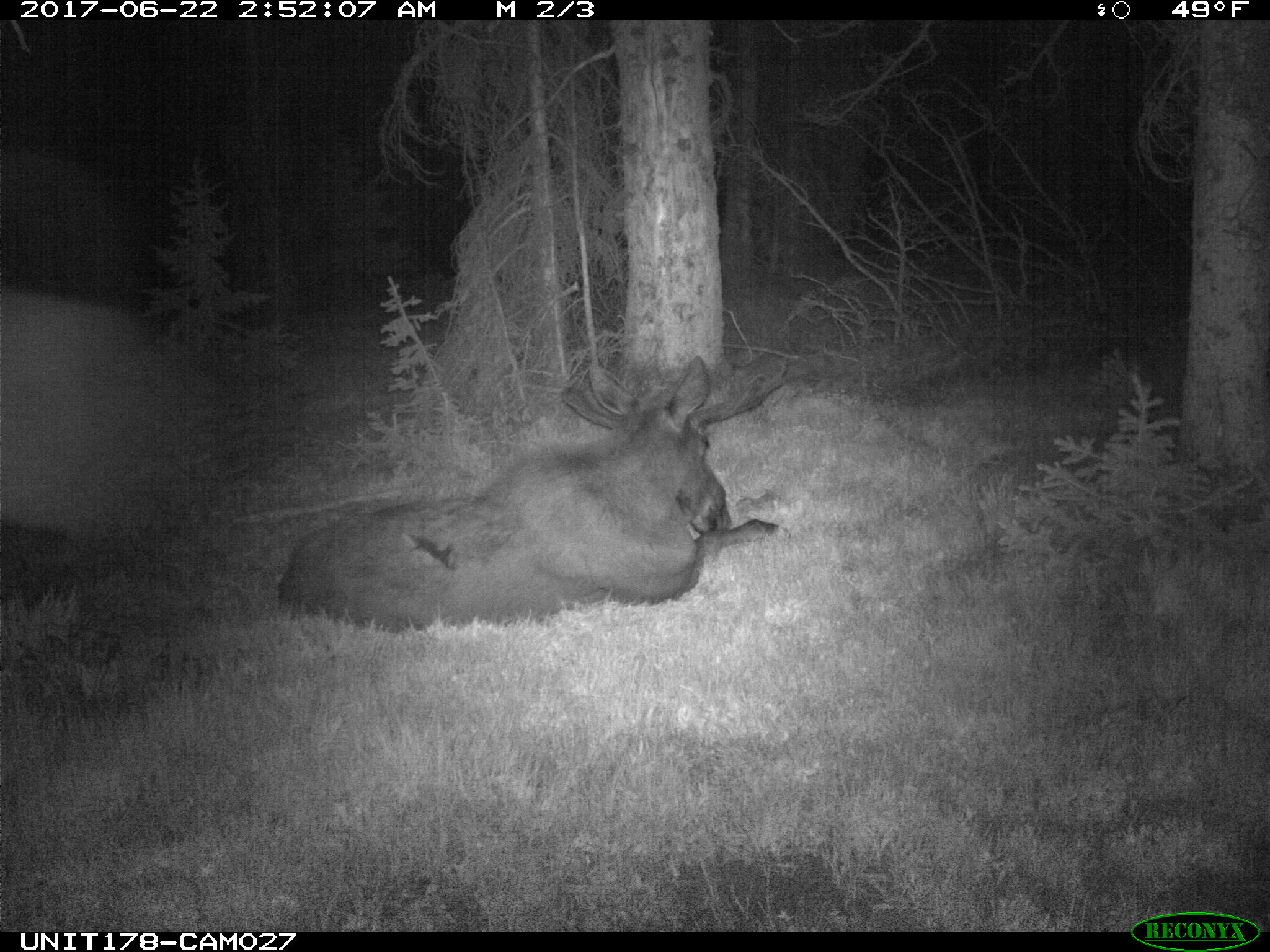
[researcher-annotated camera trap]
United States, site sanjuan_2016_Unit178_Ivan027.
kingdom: Animalia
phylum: Chordata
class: Mammalia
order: Artiodactyla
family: Cervidae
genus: Alces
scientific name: Alces alces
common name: moose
Alces alces (moose).